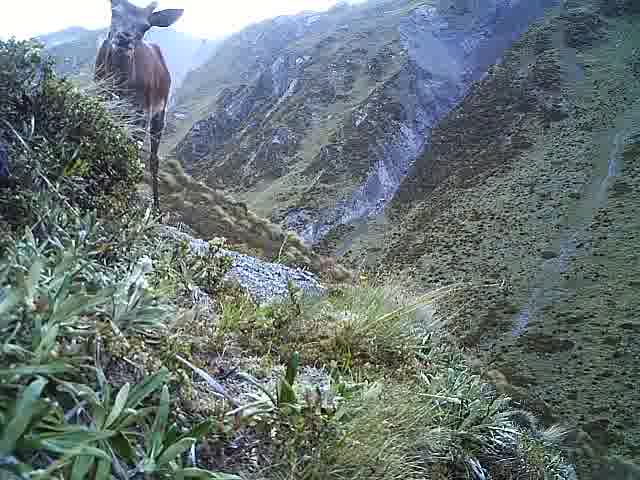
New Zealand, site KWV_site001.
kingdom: Animalia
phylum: Chordata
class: Mammalia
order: Artiodactyla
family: Cervidae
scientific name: Cervidae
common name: deer